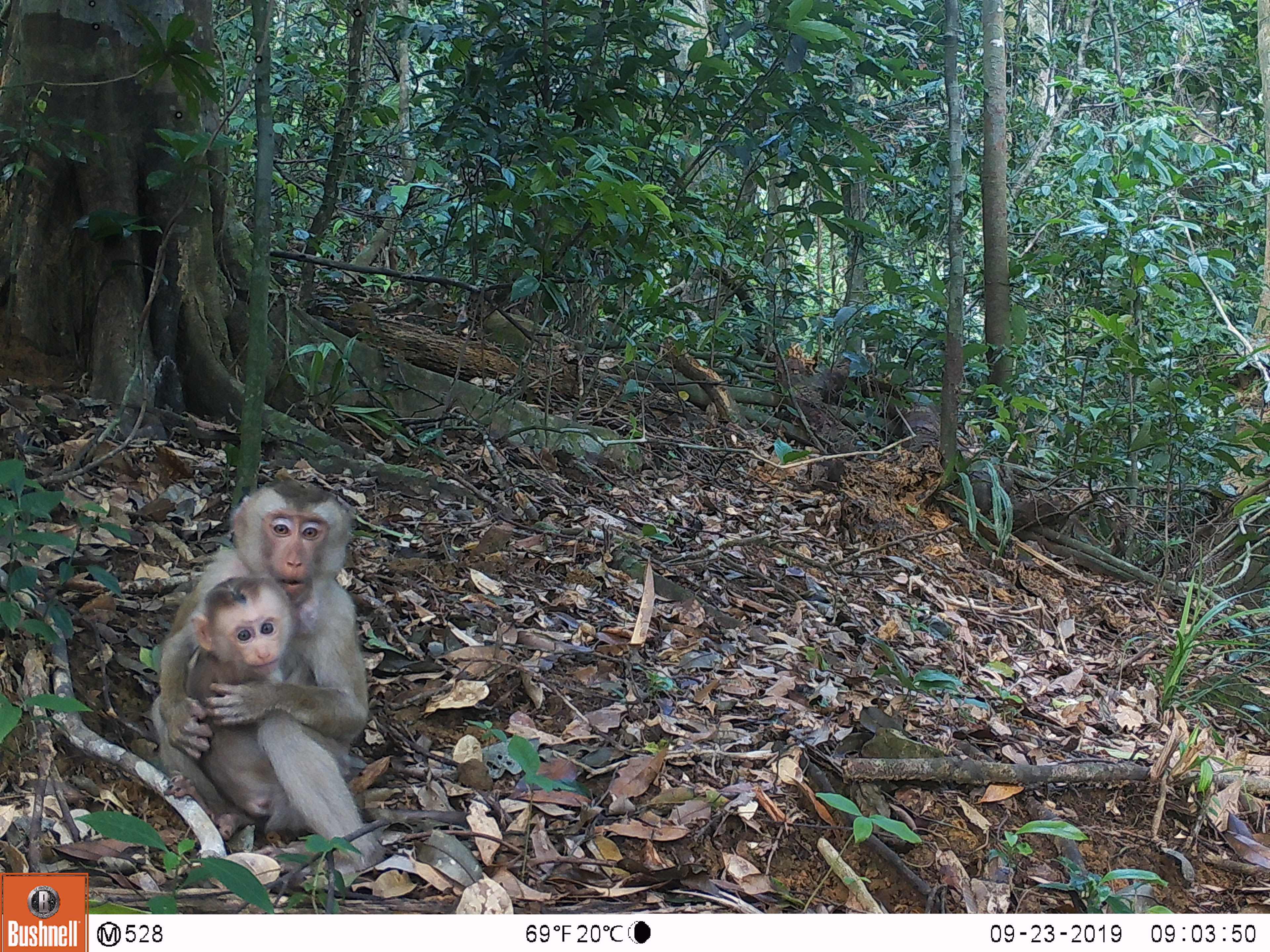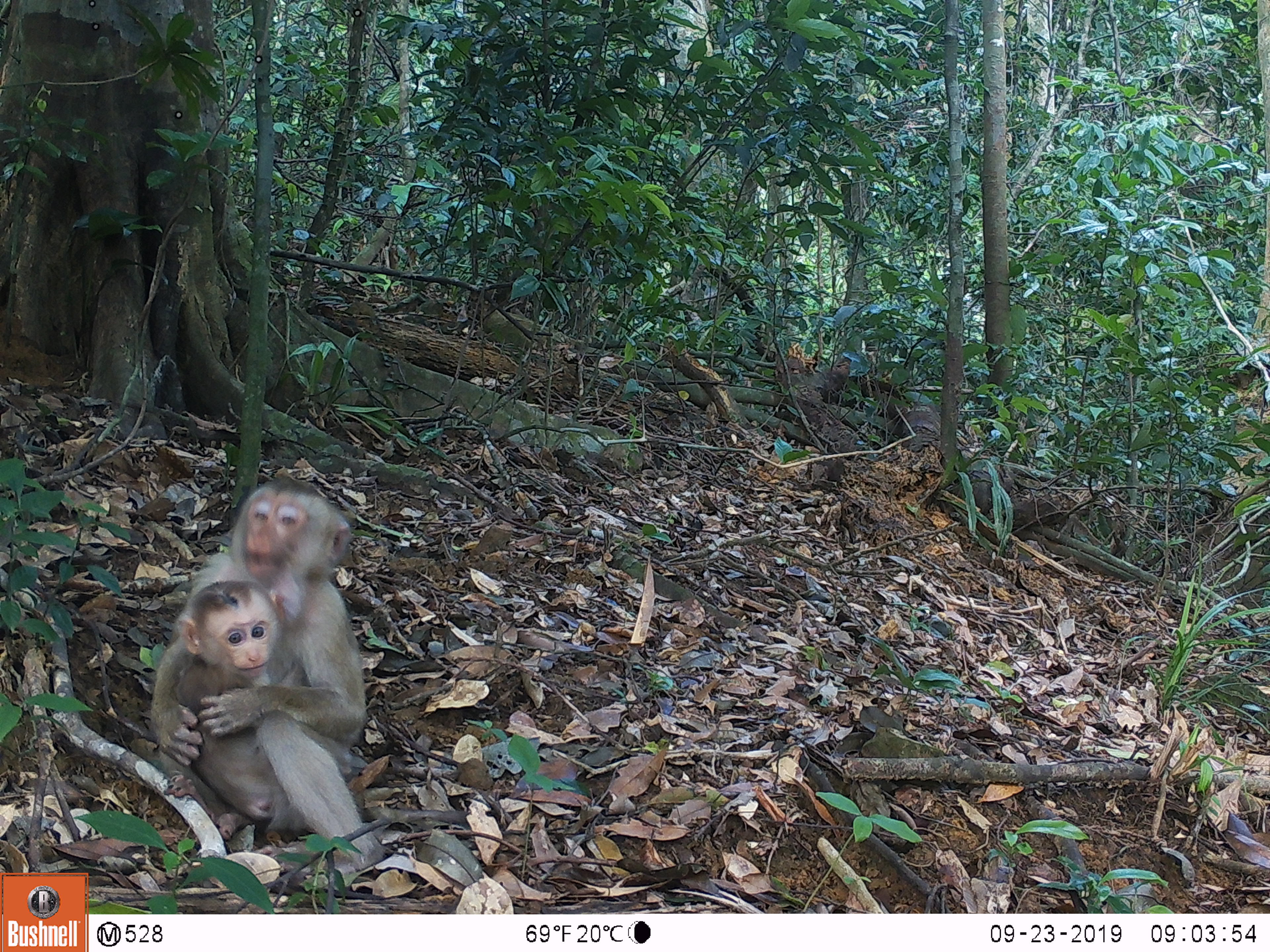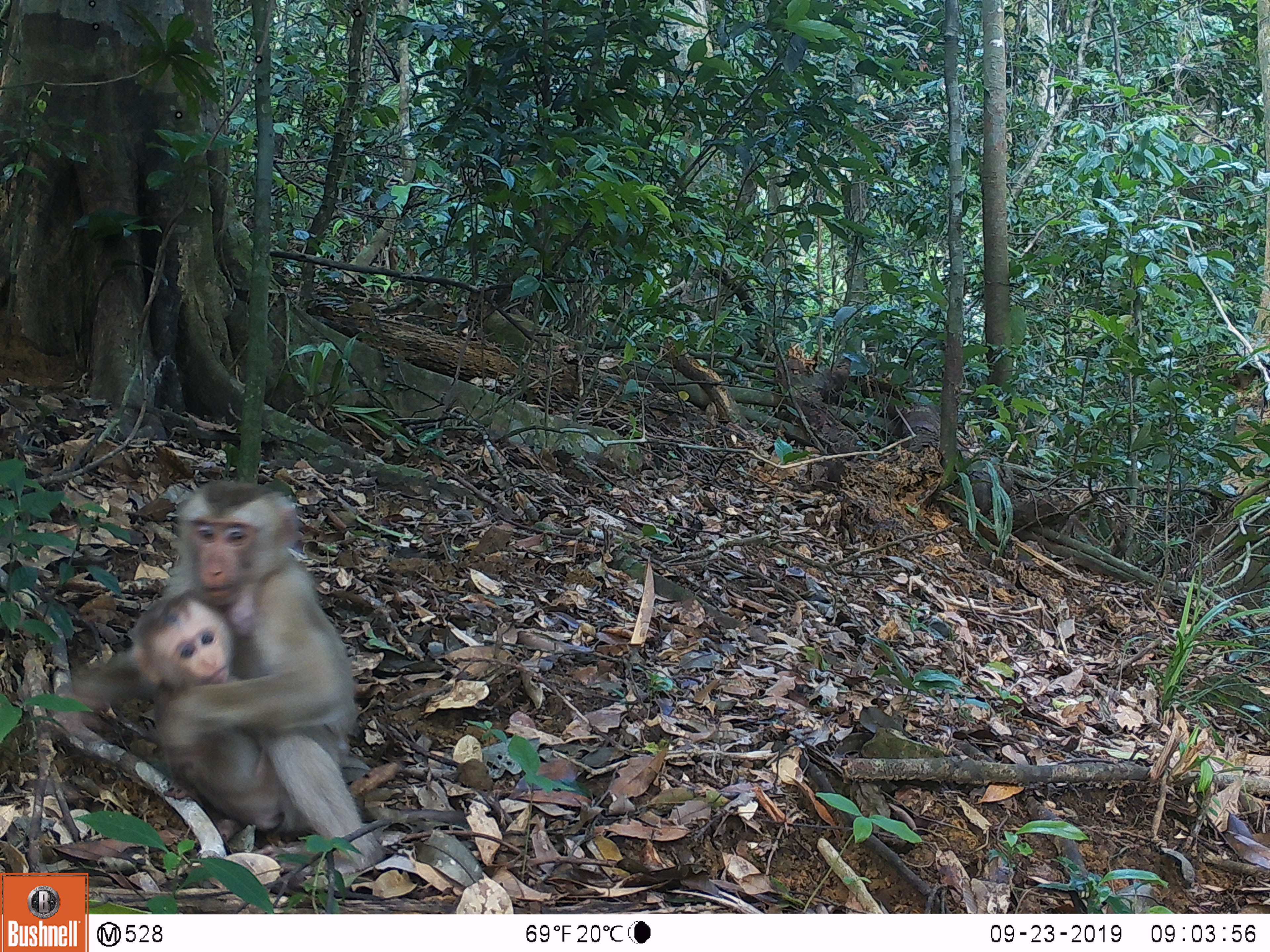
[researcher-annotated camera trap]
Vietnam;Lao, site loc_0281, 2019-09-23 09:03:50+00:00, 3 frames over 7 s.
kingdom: Animalia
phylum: Chordata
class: Mammalia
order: Primates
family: Cercopithecidae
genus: Macaca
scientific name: Macaca nemestrina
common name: pig-tailed macaque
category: pig tailed macaque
Pig tailed macaque (pig-tailed macaque) (Macaca nemestrina). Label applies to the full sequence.